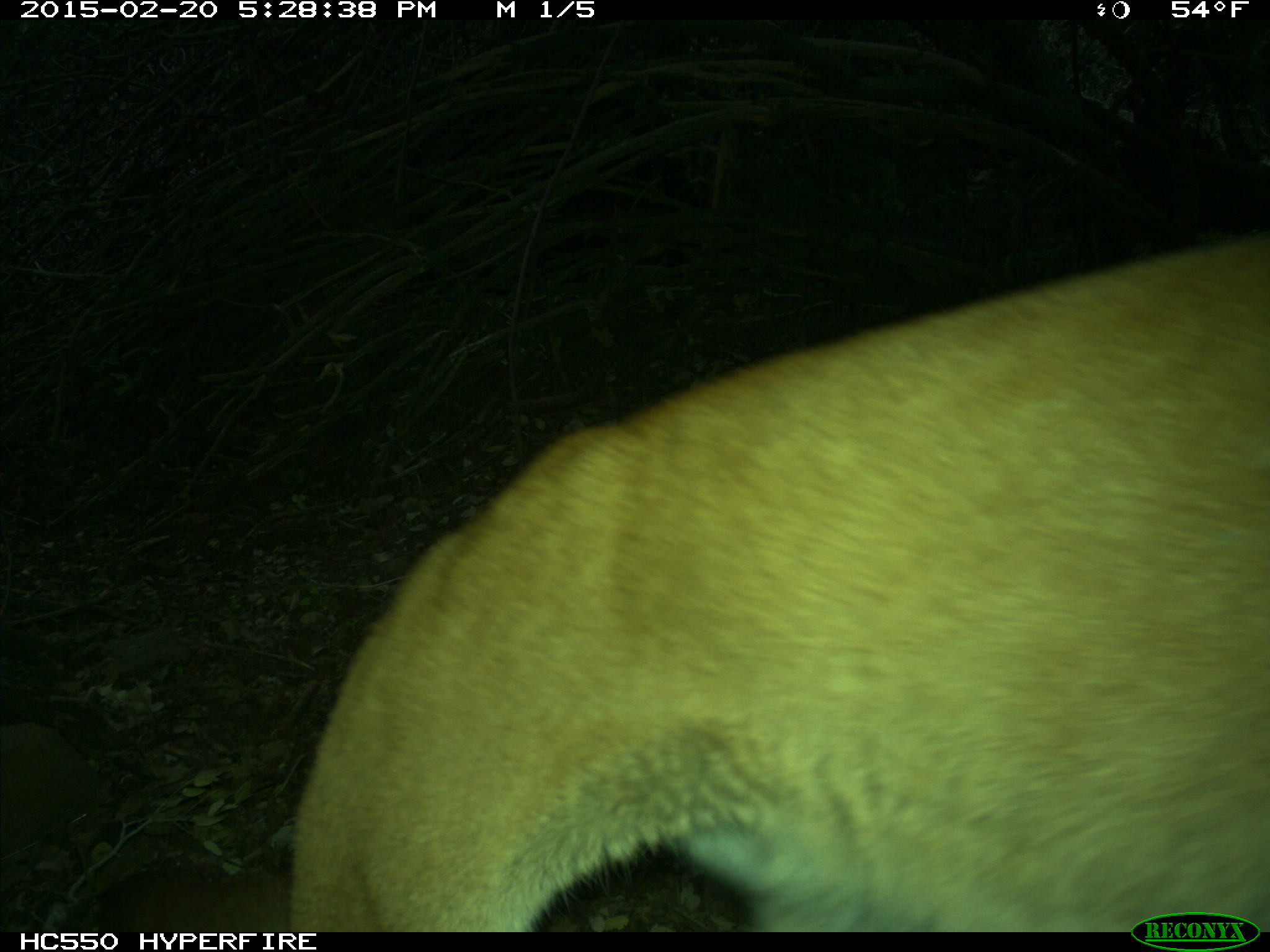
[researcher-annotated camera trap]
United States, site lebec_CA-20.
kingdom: Animalia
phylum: Chordata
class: Mammalia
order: Carnivora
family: Felidae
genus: Puma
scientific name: Puma concolor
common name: mountain lion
Puma concolor (mountain lion).